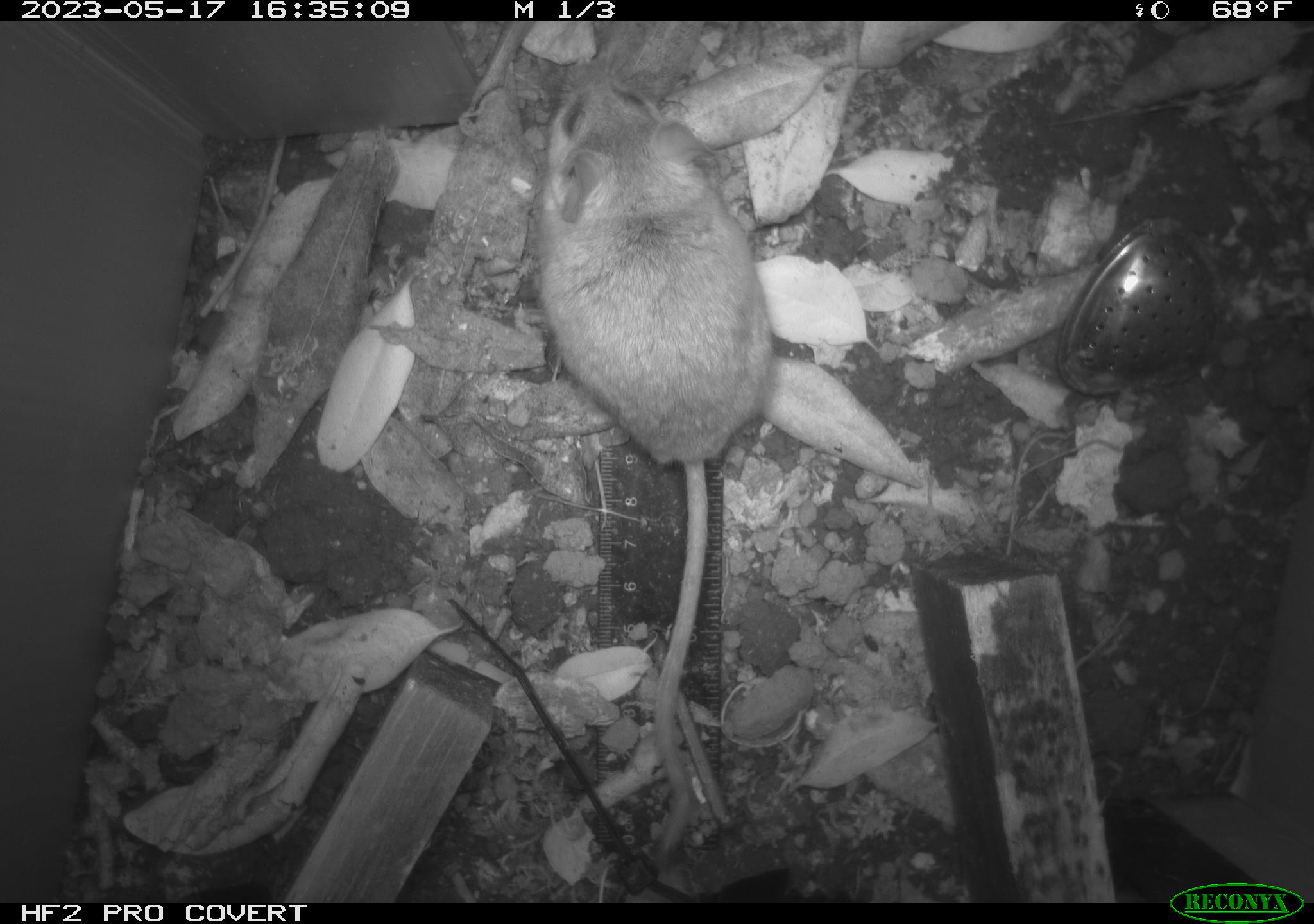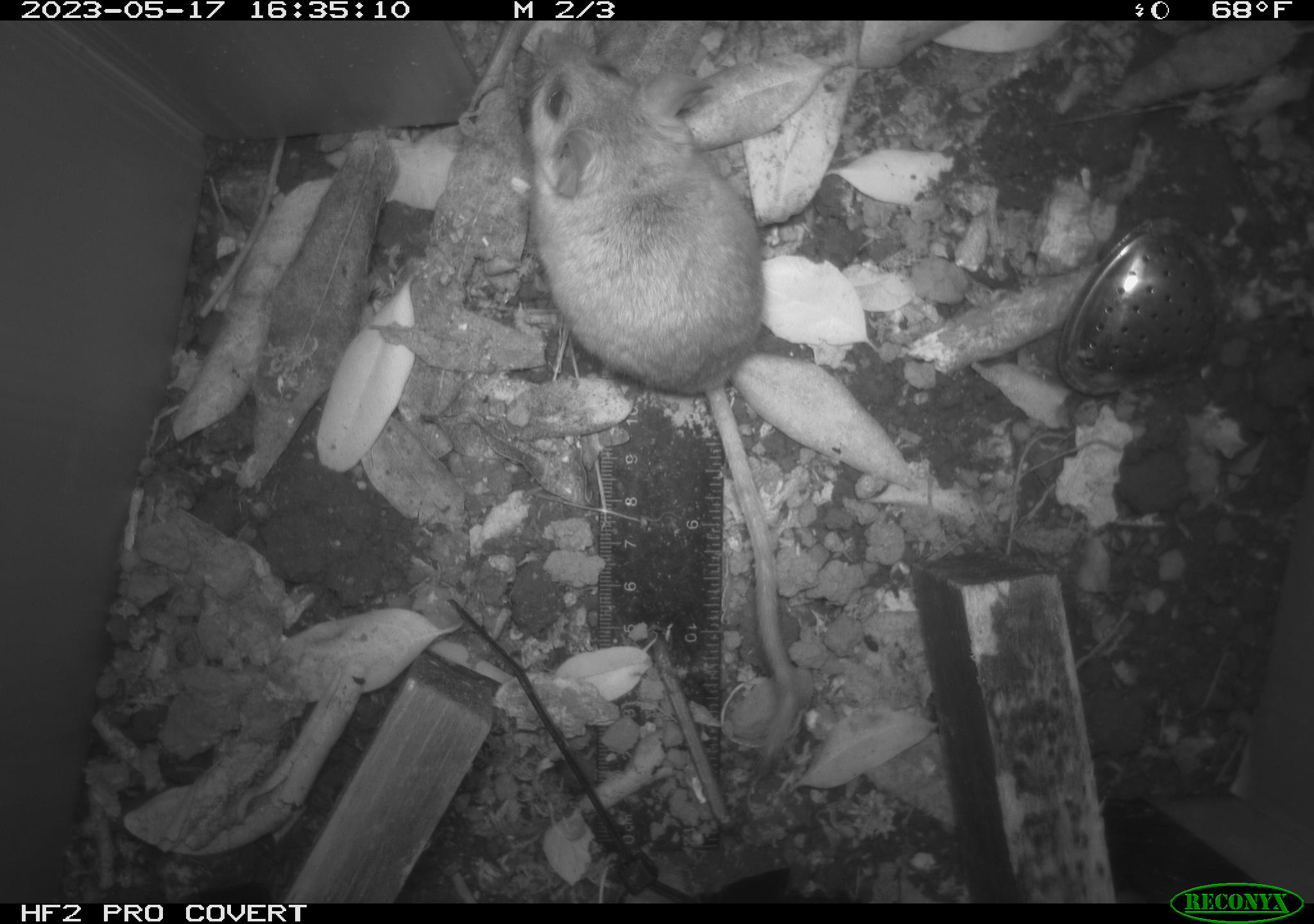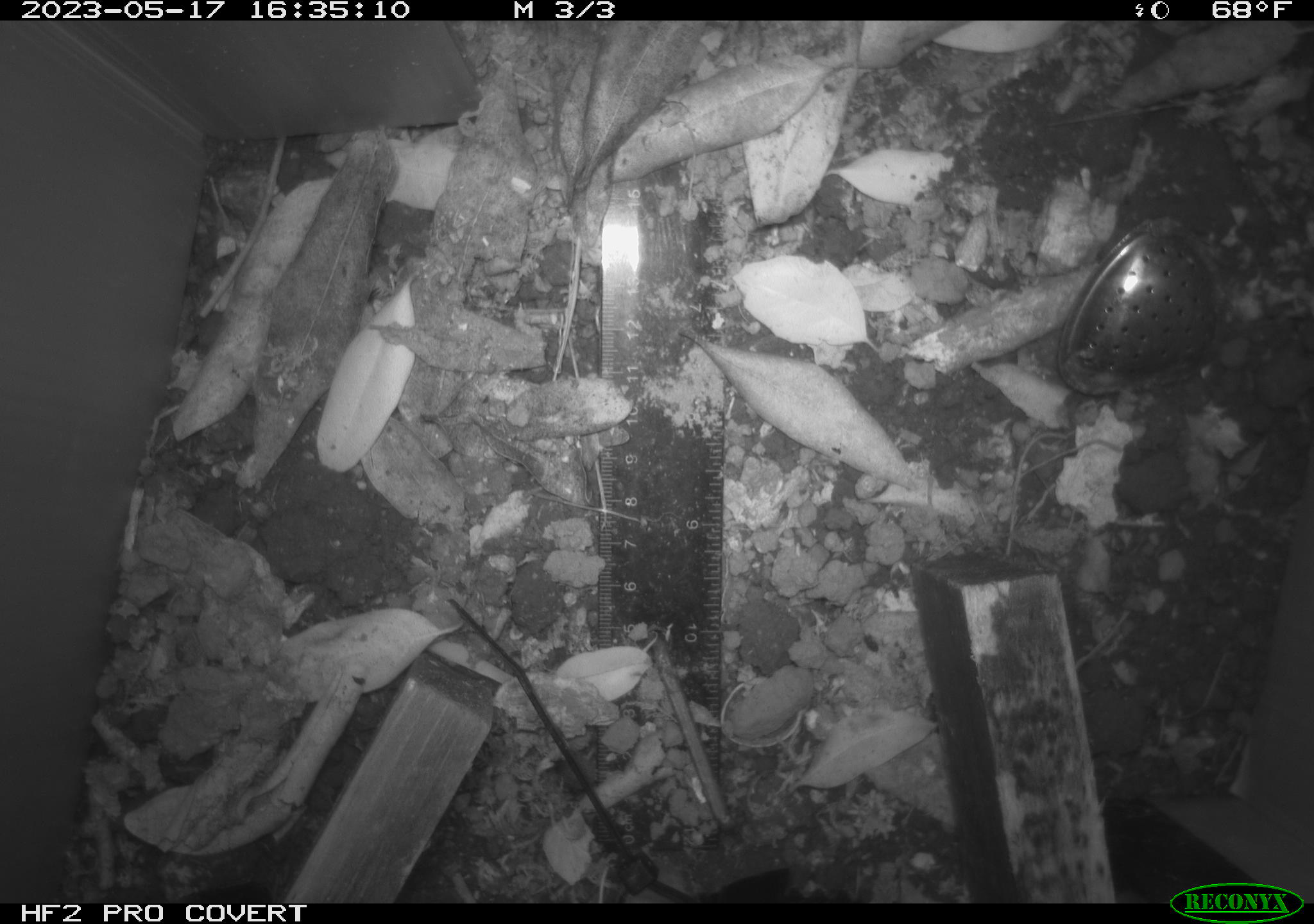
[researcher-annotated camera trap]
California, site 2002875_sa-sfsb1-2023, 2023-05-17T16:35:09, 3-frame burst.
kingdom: Animalia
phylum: Chordata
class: Mammalia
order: Rodentia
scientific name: Rodentia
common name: mouse species